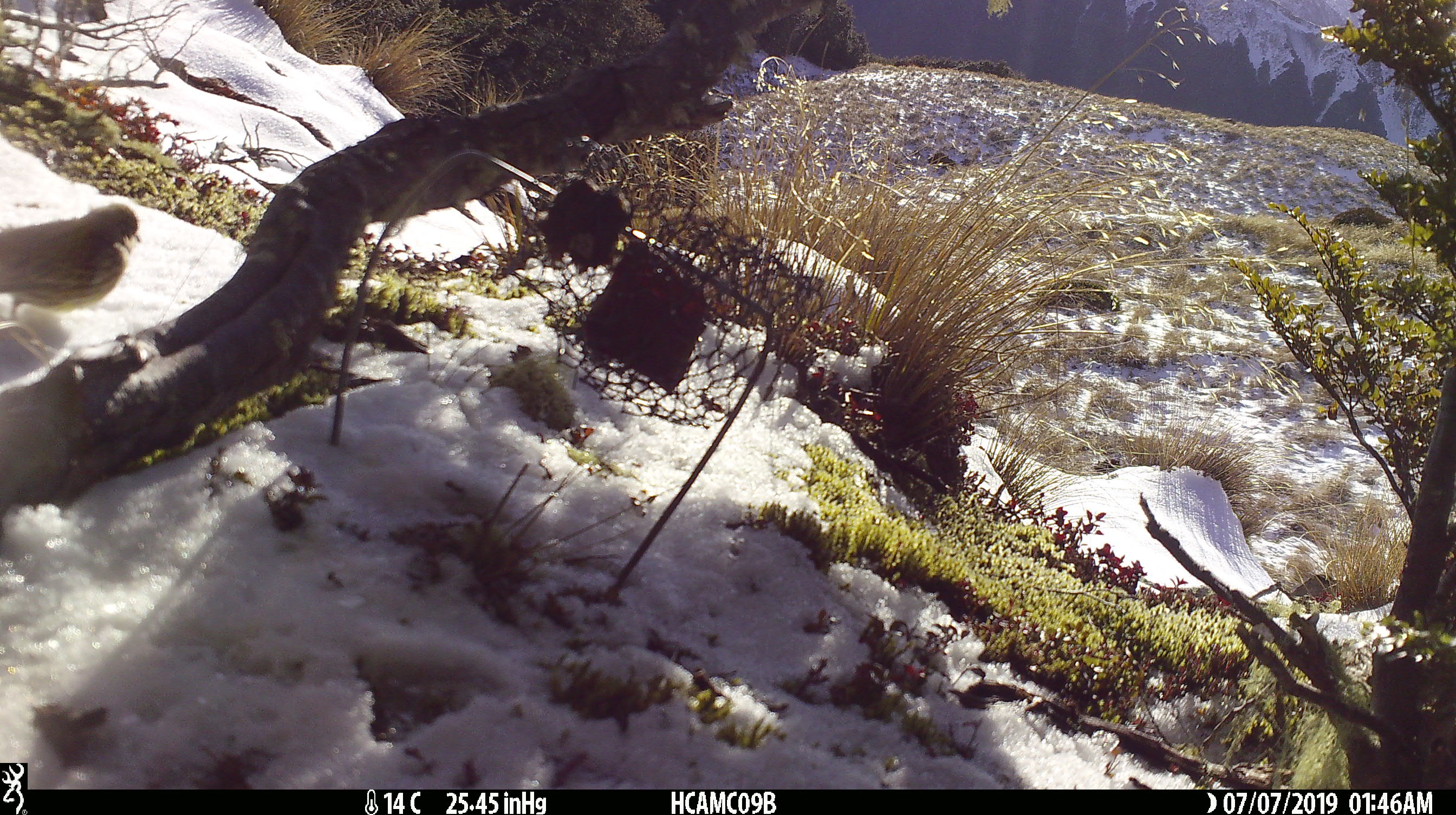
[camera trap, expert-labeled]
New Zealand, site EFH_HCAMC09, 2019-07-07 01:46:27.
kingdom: Animalia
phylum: Chordata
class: Aves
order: Passeriformes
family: Prunellidae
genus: Prunella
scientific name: Prunella modularis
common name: dunnock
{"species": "dunnock (Prunella modularis)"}